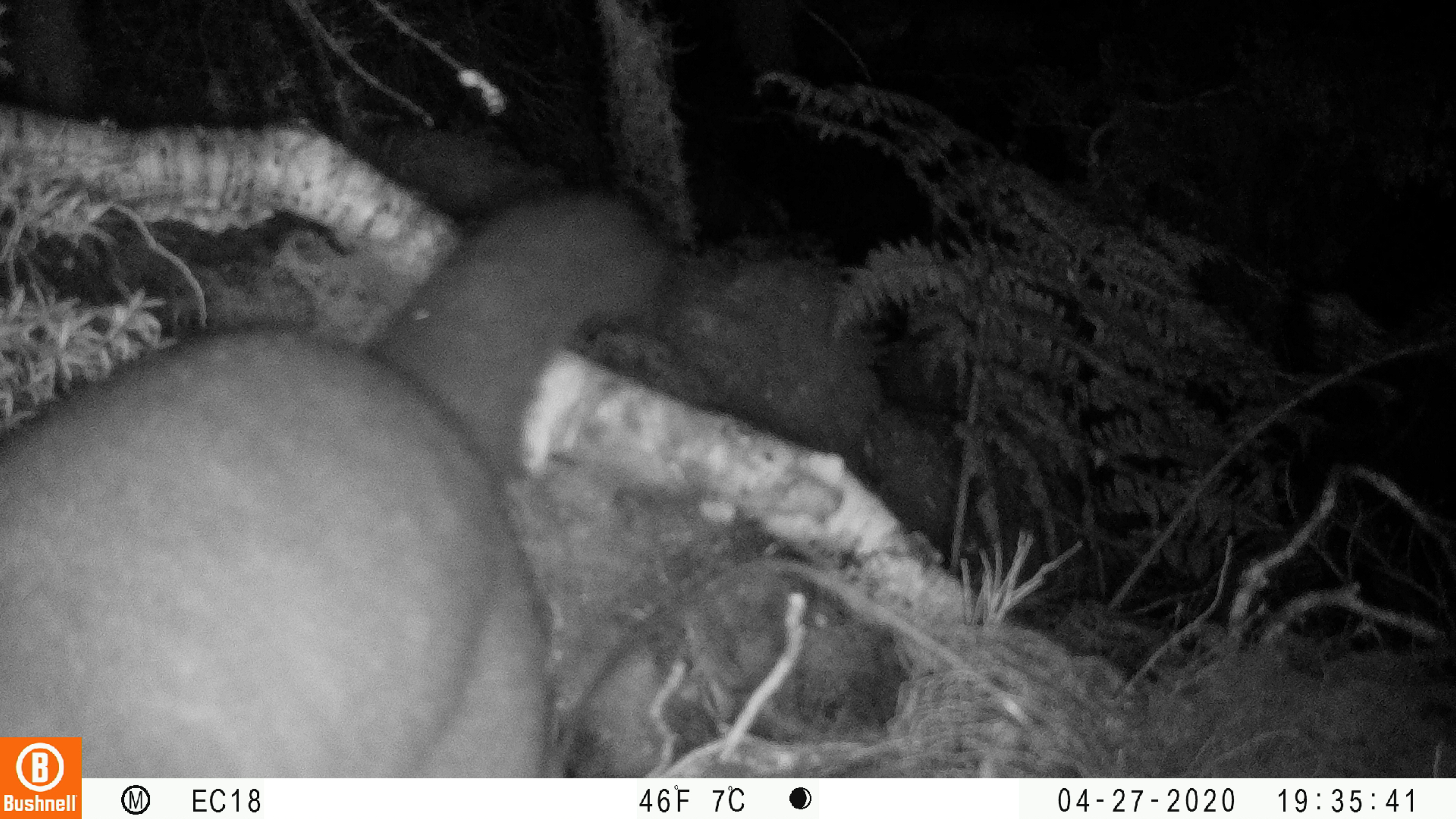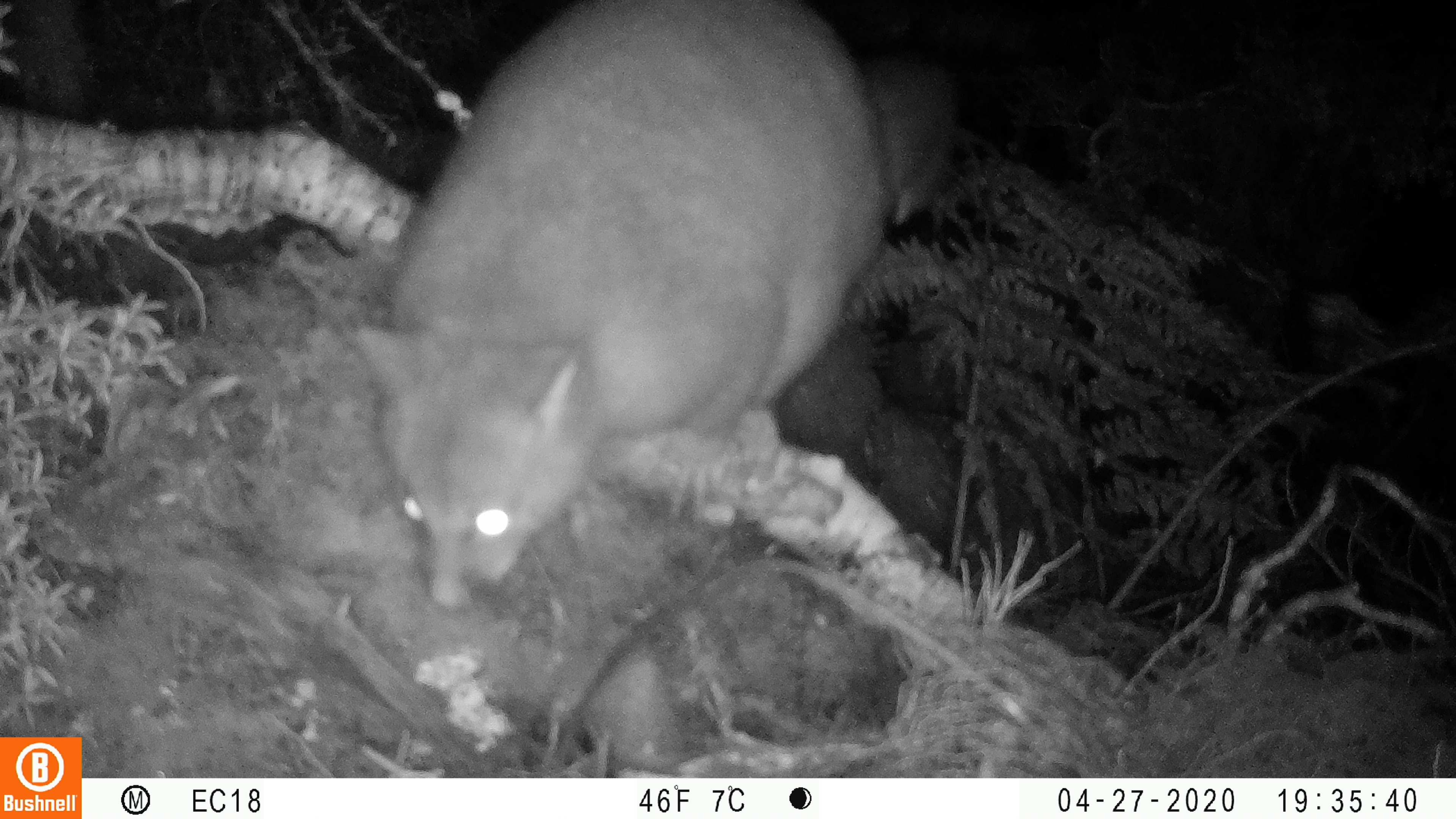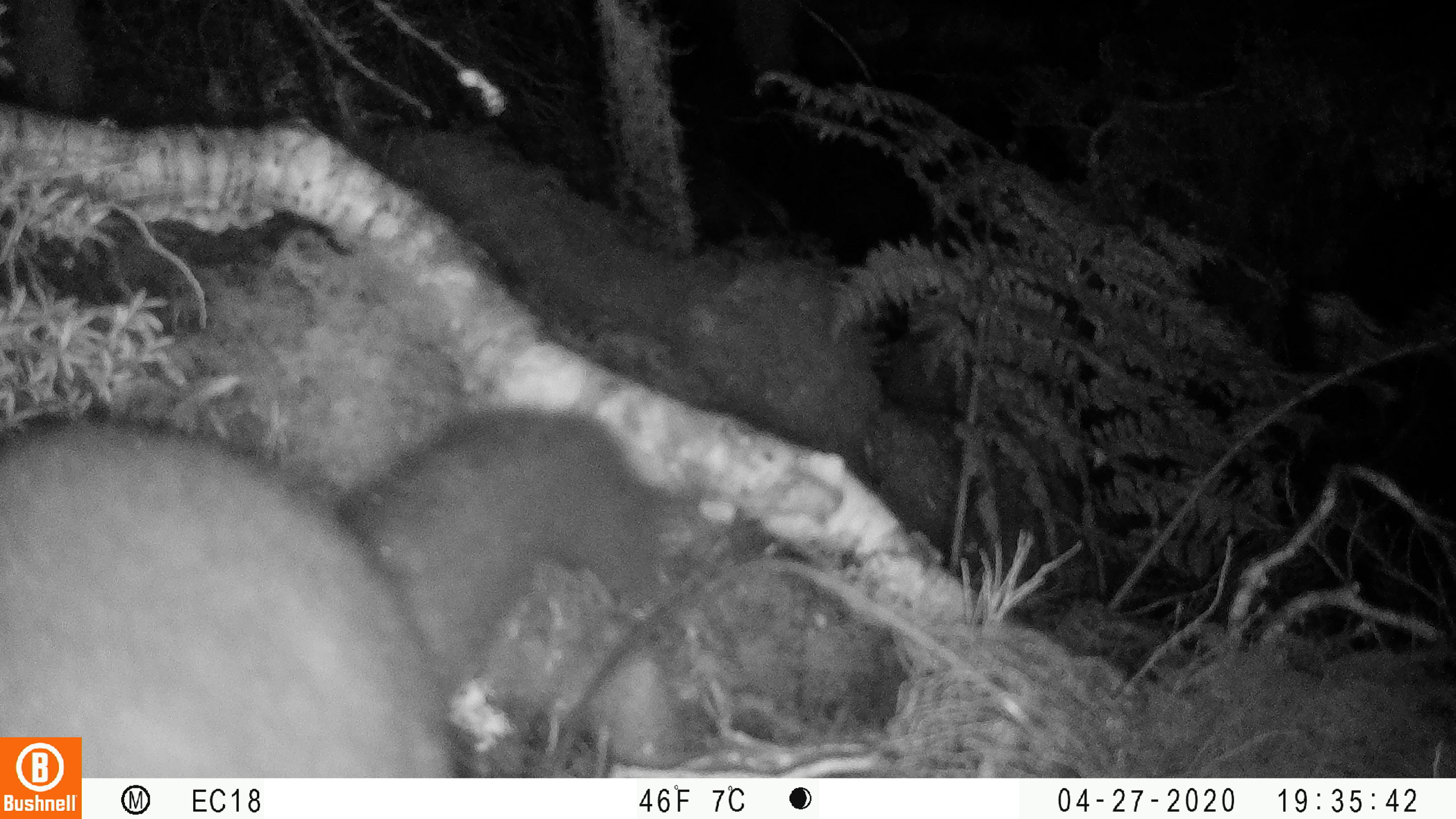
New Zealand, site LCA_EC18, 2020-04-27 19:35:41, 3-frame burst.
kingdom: Animalia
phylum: Chordata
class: Mammalia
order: Diprotodontia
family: Phalangeridae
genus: Trichosurus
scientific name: Trichosurus vulpecula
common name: common brushtail possum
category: possum